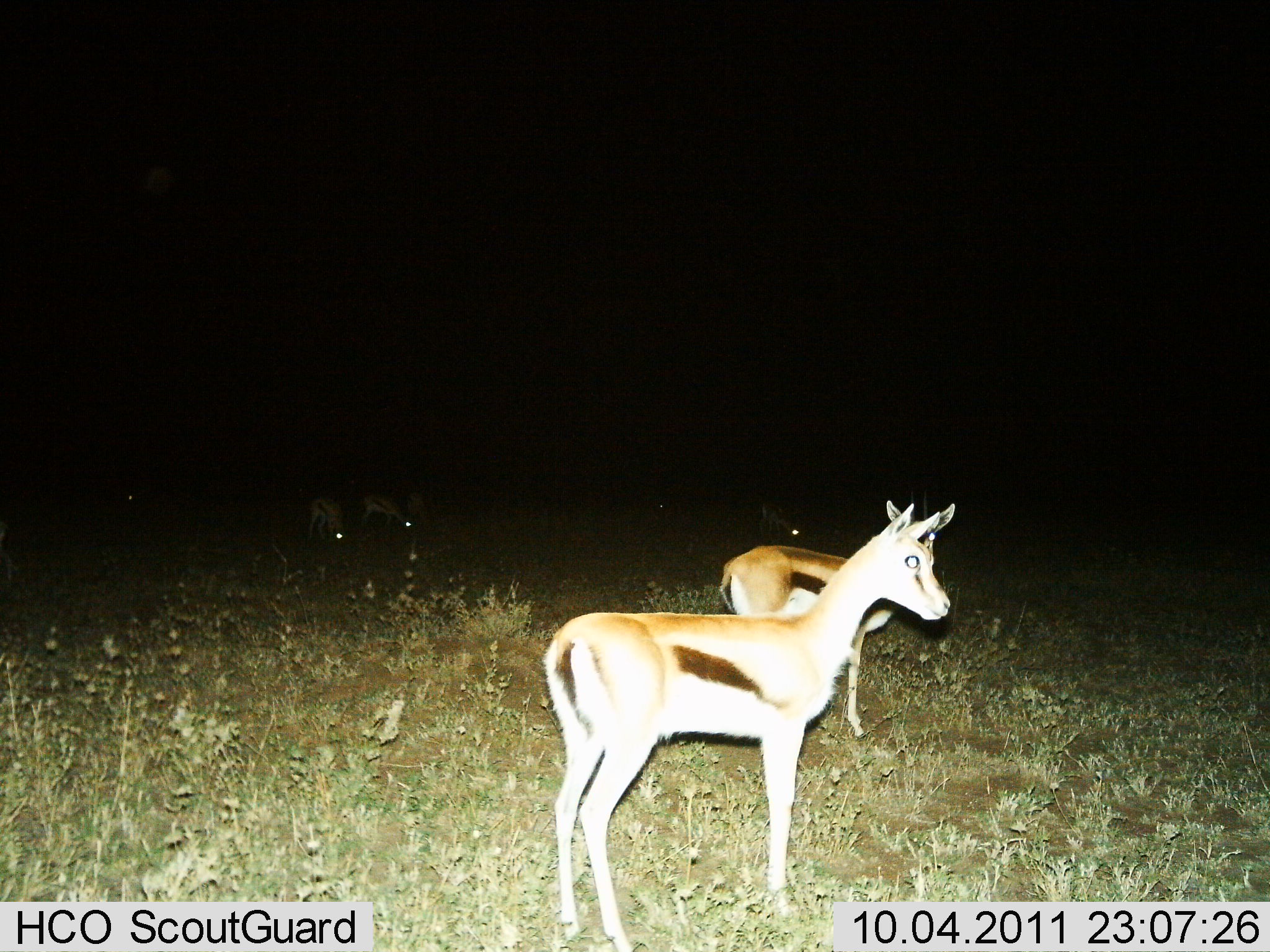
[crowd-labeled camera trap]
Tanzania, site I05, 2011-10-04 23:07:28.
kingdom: Animalia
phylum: Chordata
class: Mammalia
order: Artiodactyla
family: Bovidae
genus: Eudorcas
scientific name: Eudorcas thomsonii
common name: thomson's gazelle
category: gazellethomsons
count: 4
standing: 94%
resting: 6%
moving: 6%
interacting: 0%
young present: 6%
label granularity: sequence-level